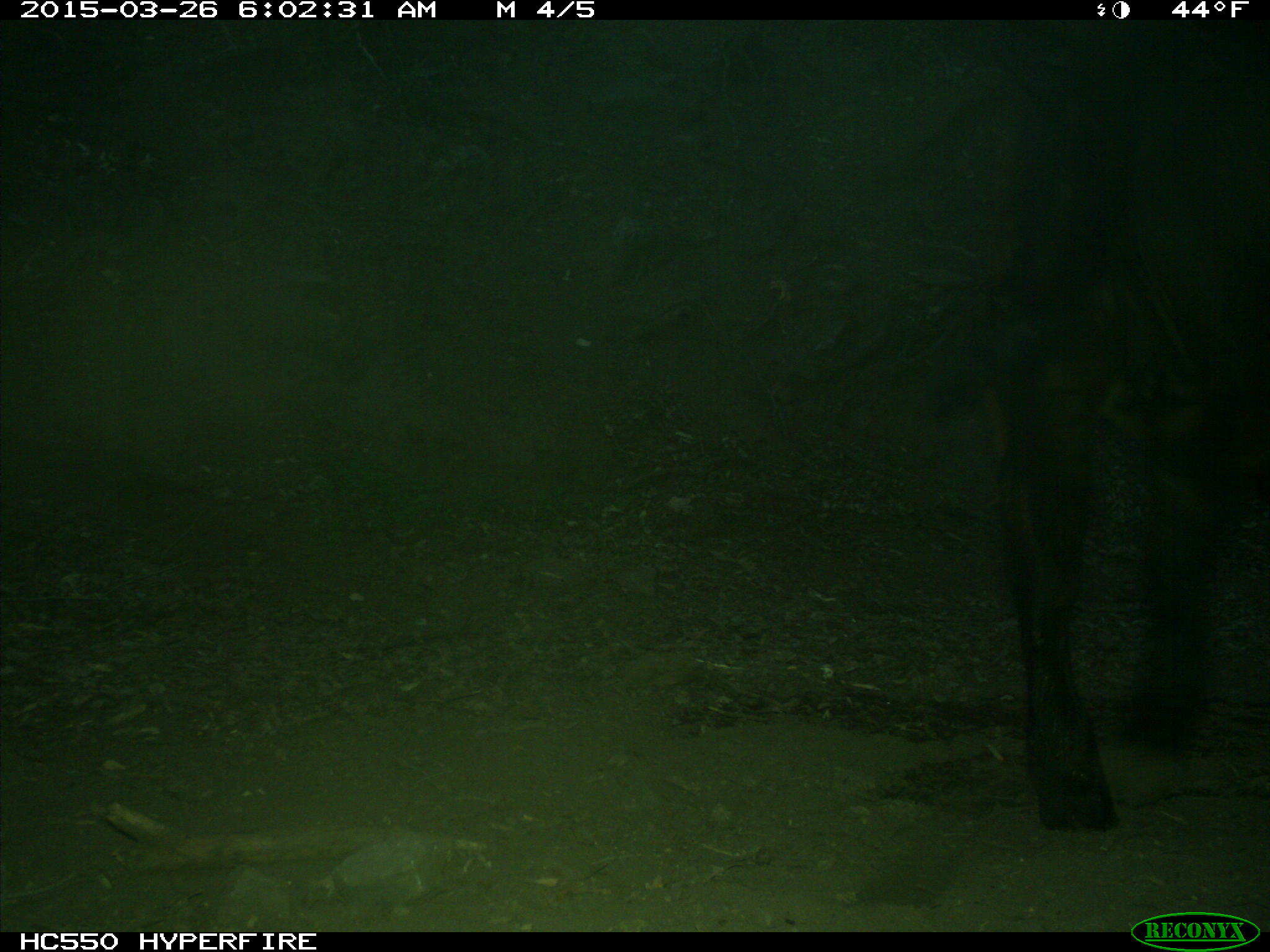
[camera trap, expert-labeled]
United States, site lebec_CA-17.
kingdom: Animalia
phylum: Chordata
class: Mammalia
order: Artiodactyla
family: Bovidae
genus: Bos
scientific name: Bos taurus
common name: domestic cow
Bos taurus (domestic cow).